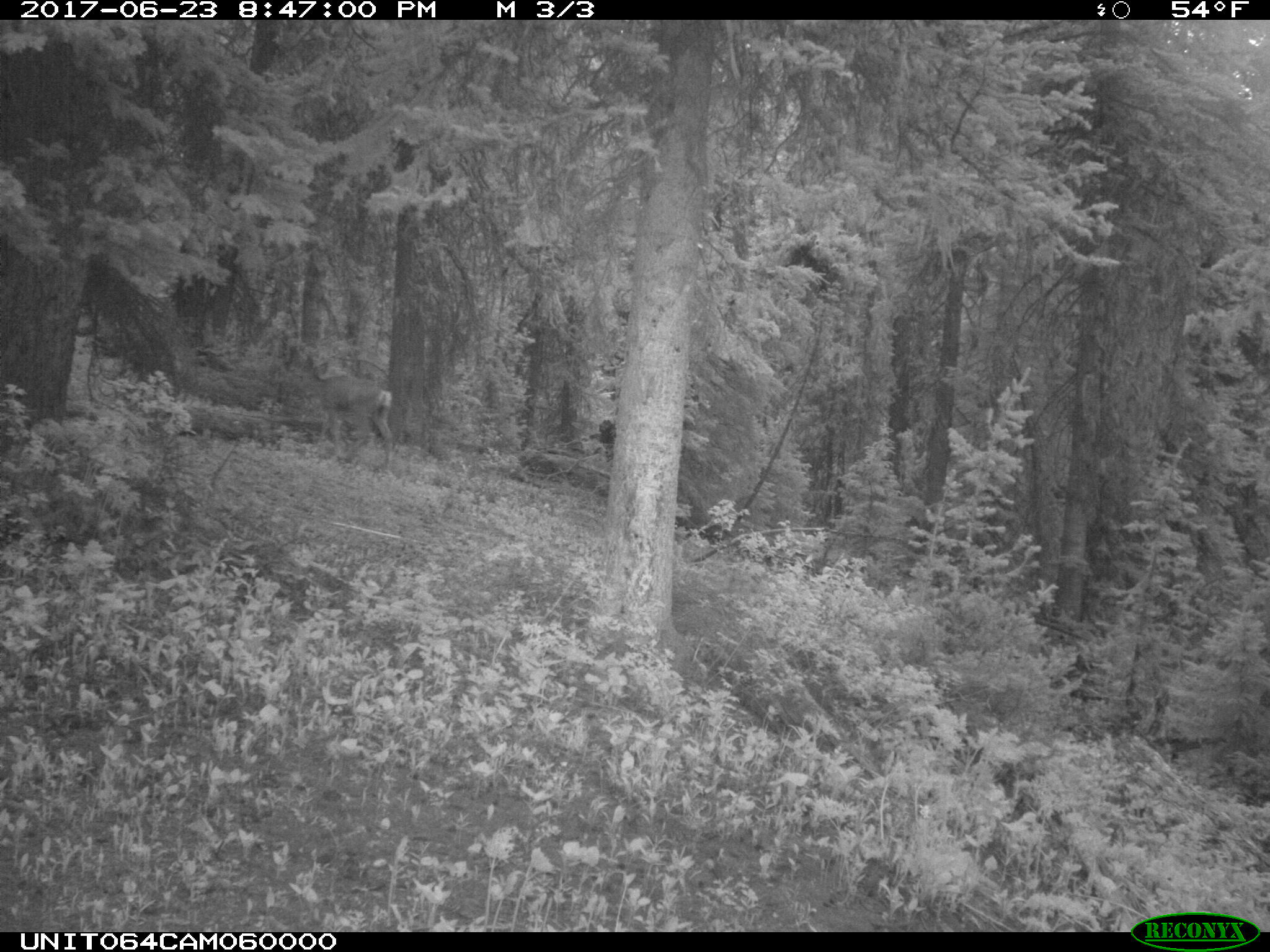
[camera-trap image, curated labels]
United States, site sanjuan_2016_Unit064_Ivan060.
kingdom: Animalia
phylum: Chordata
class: Mammalia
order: Artiodactyla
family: Cervidae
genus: Odocoileus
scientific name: Odocoileus hemionus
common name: mule deer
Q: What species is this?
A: Odocoileus hemionus (mule deer).